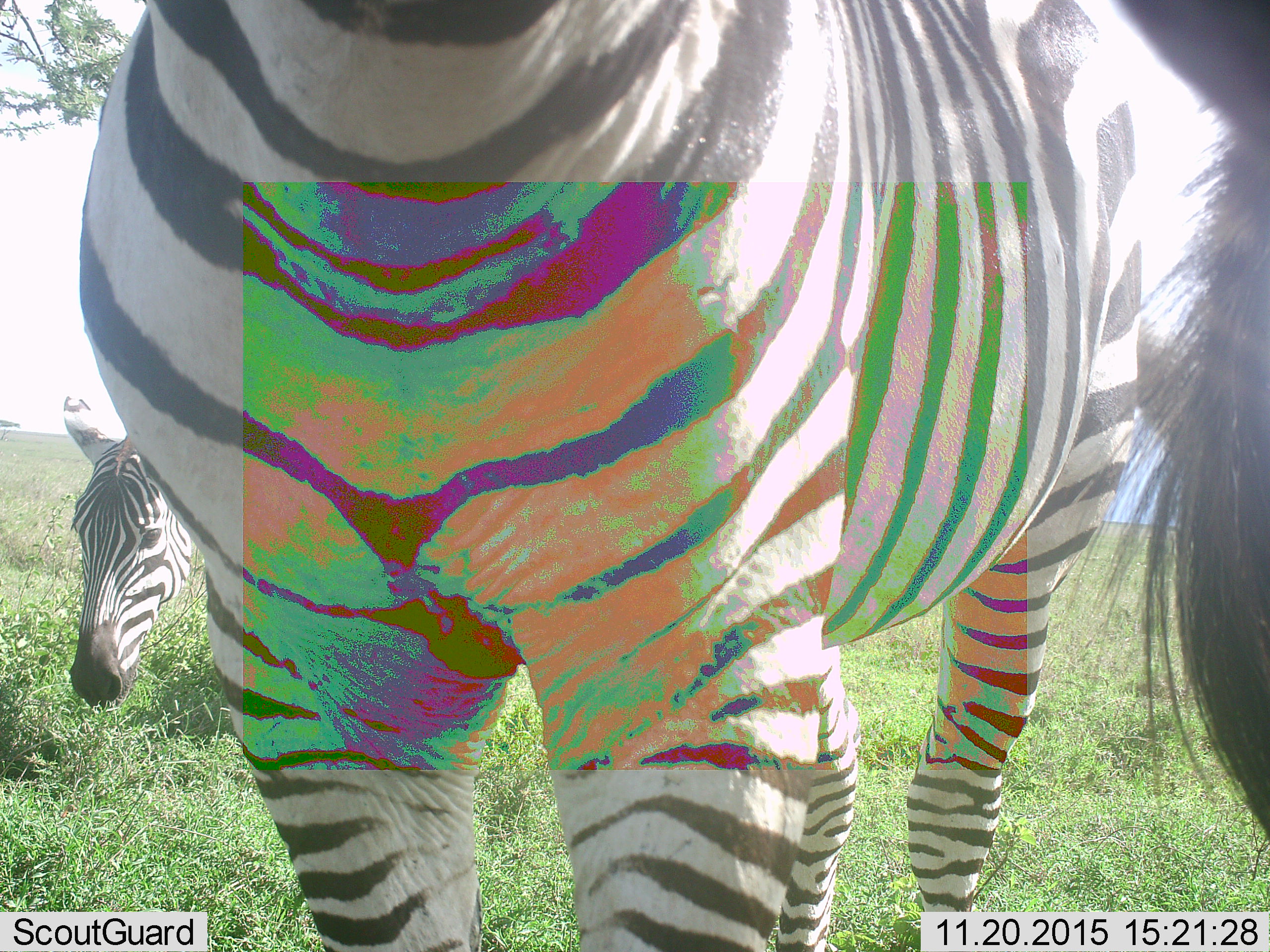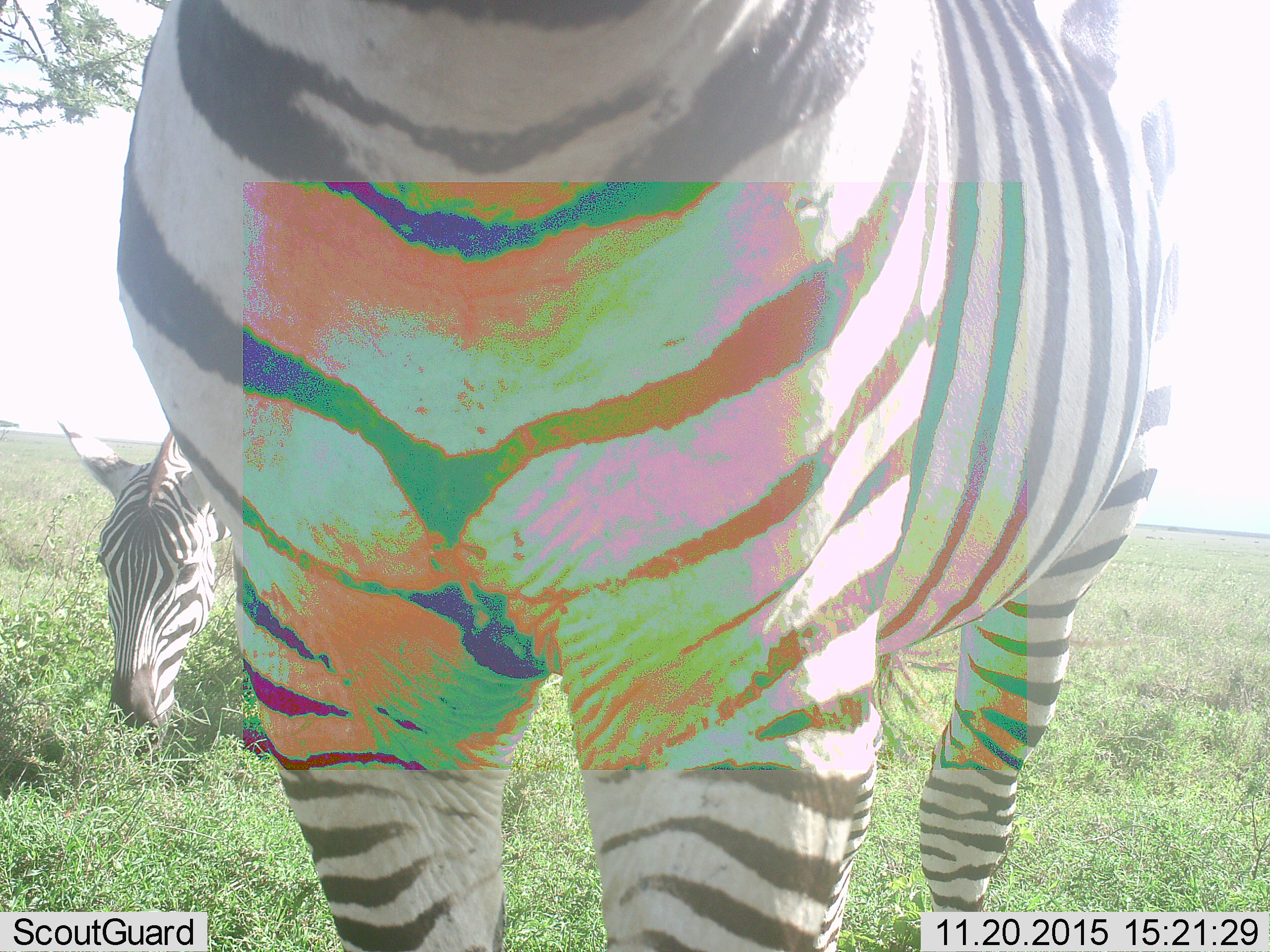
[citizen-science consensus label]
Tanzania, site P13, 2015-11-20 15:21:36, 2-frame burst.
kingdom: Animalia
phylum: Chordata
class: Mammalia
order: Perissodactyla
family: Equidae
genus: Equus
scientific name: Equus quagga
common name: plains zebra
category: zebra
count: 3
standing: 56%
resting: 0%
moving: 44%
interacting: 0%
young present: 0%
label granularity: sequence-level